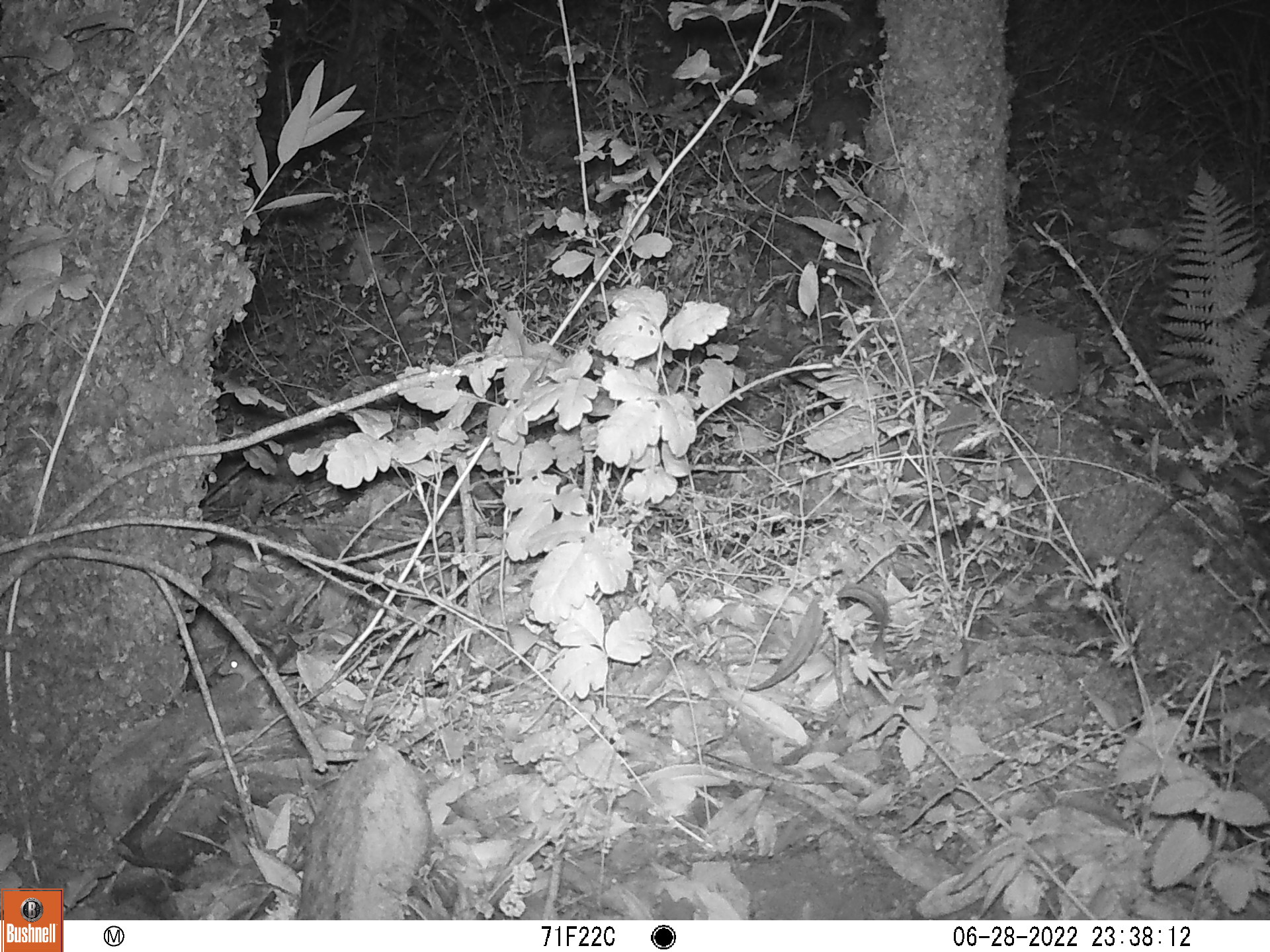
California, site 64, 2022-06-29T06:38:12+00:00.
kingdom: Animalia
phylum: Chordata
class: Mammalia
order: Rodentia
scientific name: Rodentia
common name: mouse or rat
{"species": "mouse or rat (Rodentia)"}